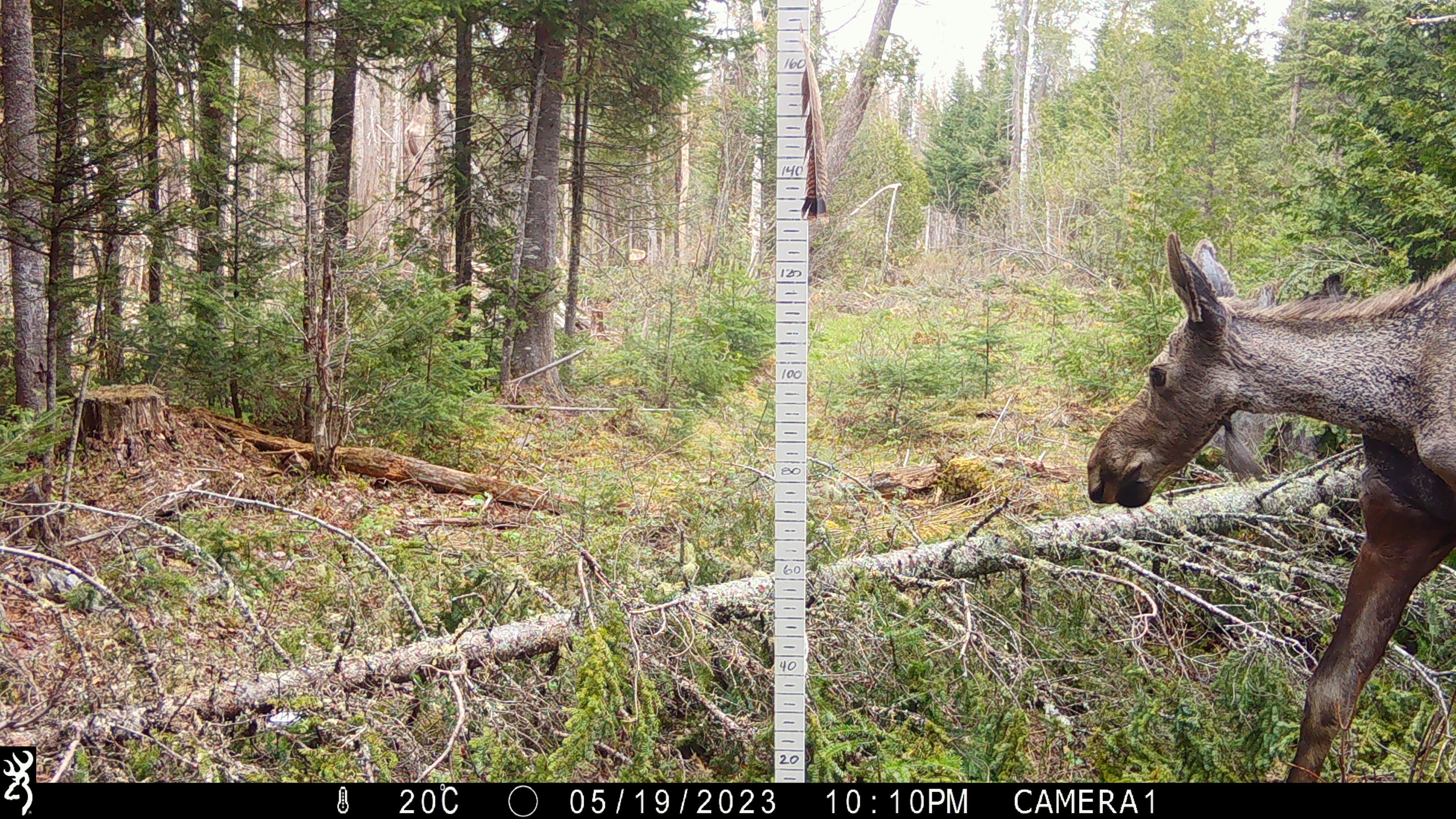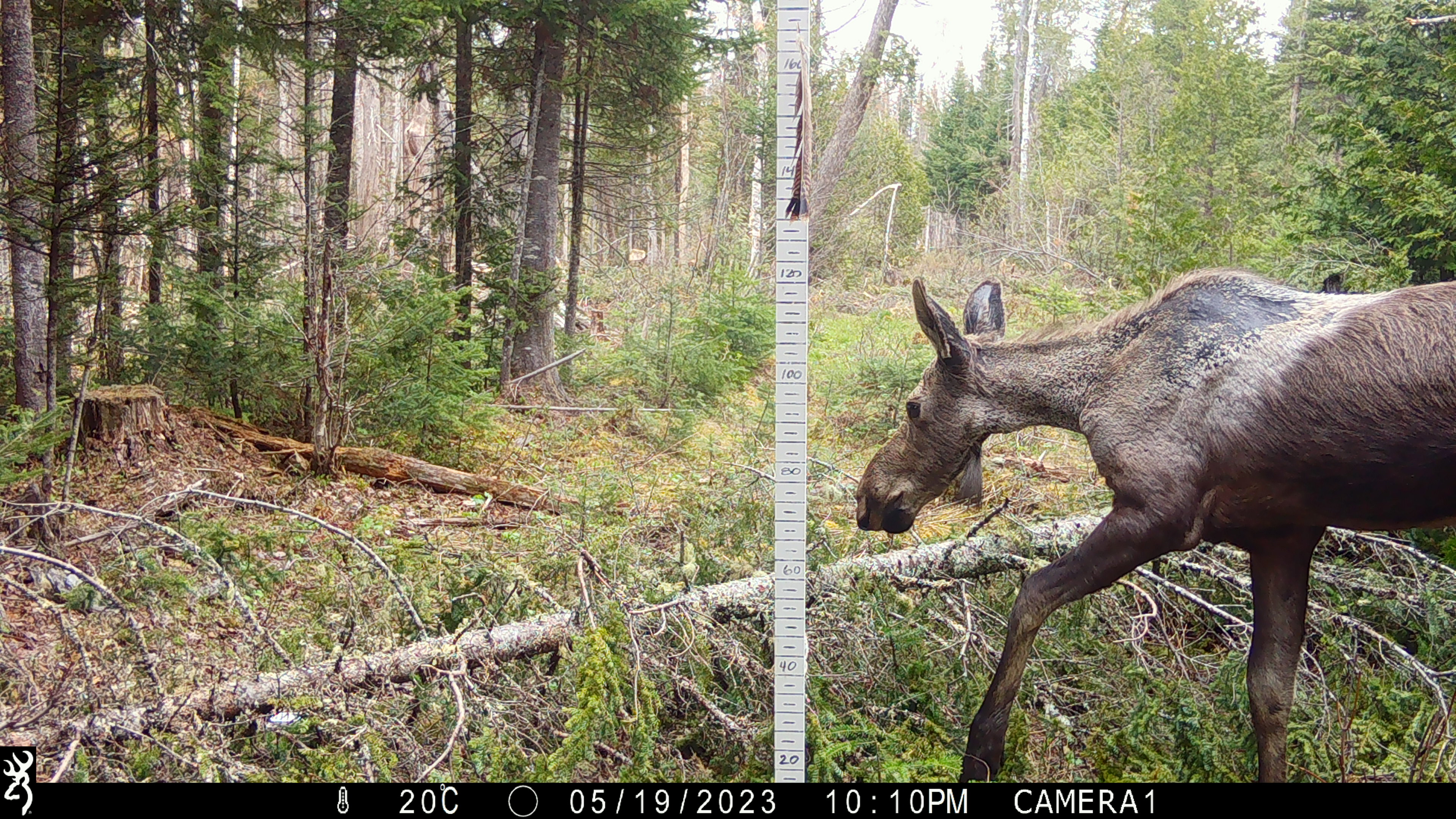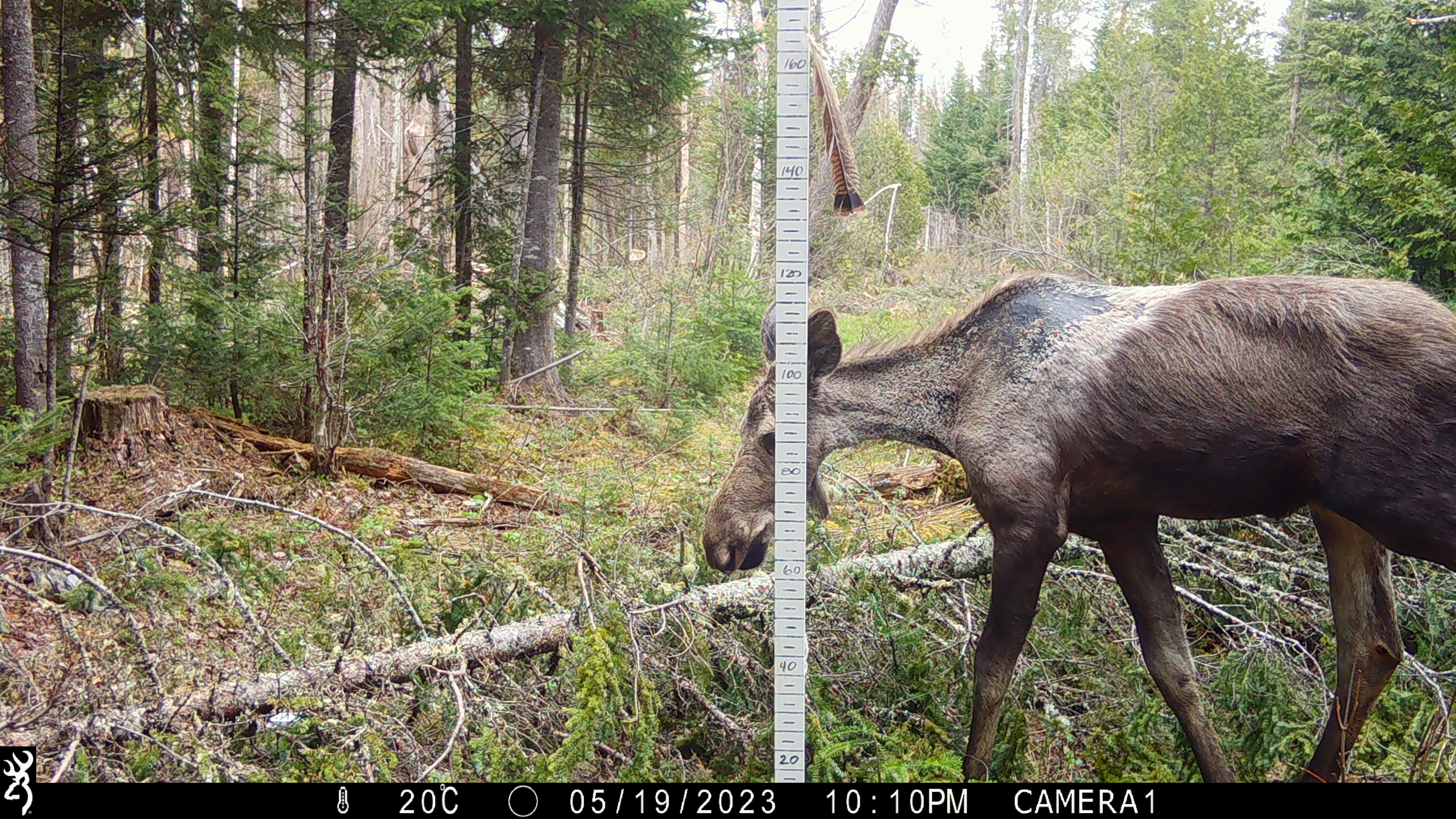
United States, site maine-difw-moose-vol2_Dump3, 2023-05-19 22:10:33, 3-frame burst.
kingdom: Animalia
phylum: Chordata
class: Mammalia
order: Artiodactyla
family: Cervidae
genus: Alces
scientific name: Alces alces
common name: moose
Moose (Alces alces).